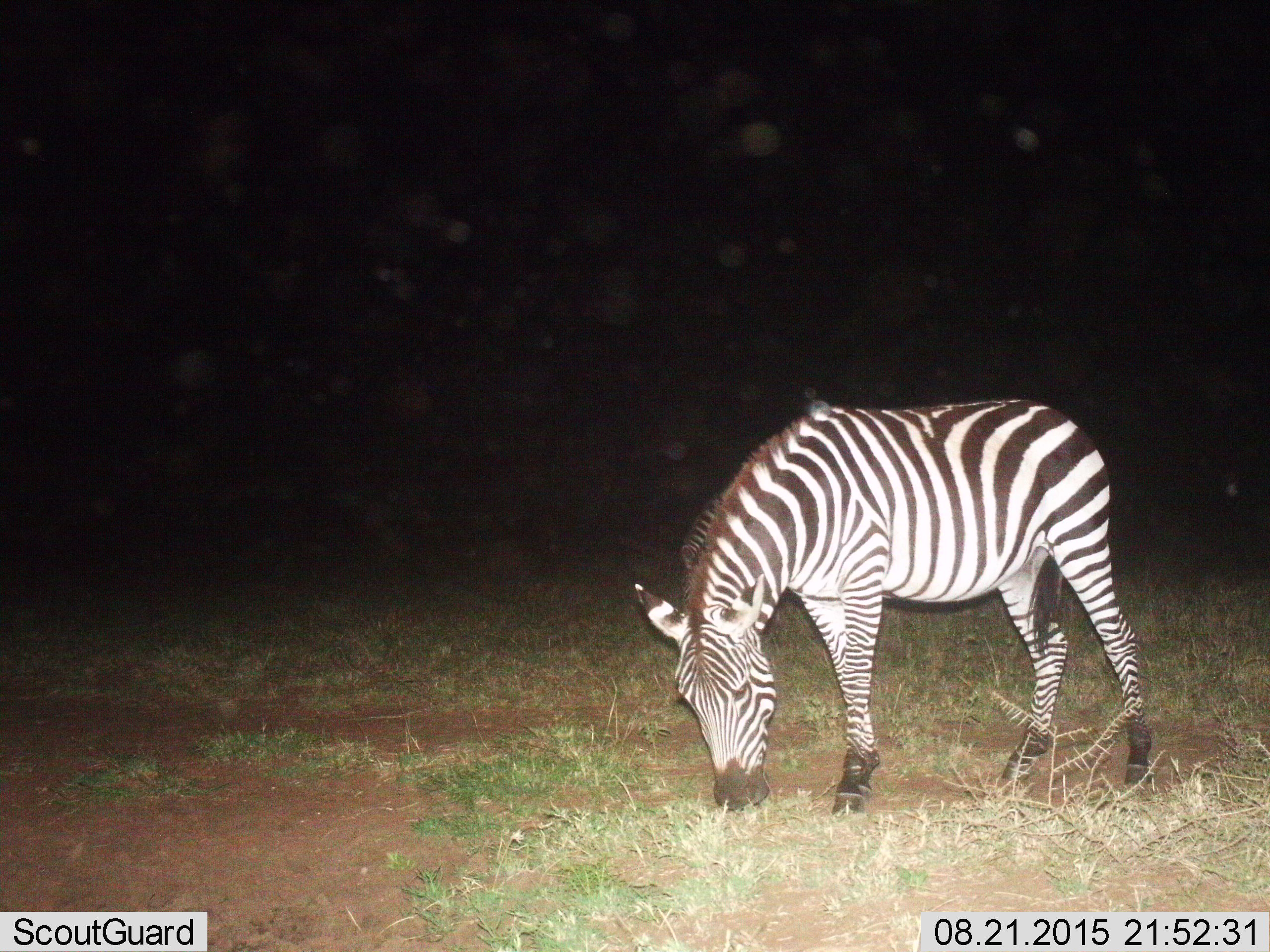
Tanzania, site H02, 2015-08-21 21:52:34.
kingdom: Animalia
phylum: Chordata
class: Mammalia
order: Perissodactyla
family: Equidae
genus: Equus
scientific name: Equus quagga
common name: plains zebra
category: zebra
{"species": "zebra (plains zebra) (Equus quagga)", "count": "1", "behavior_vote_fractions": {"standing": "10%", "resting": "0%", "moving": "0%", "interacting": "0%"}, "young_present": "0%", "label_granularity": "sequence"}